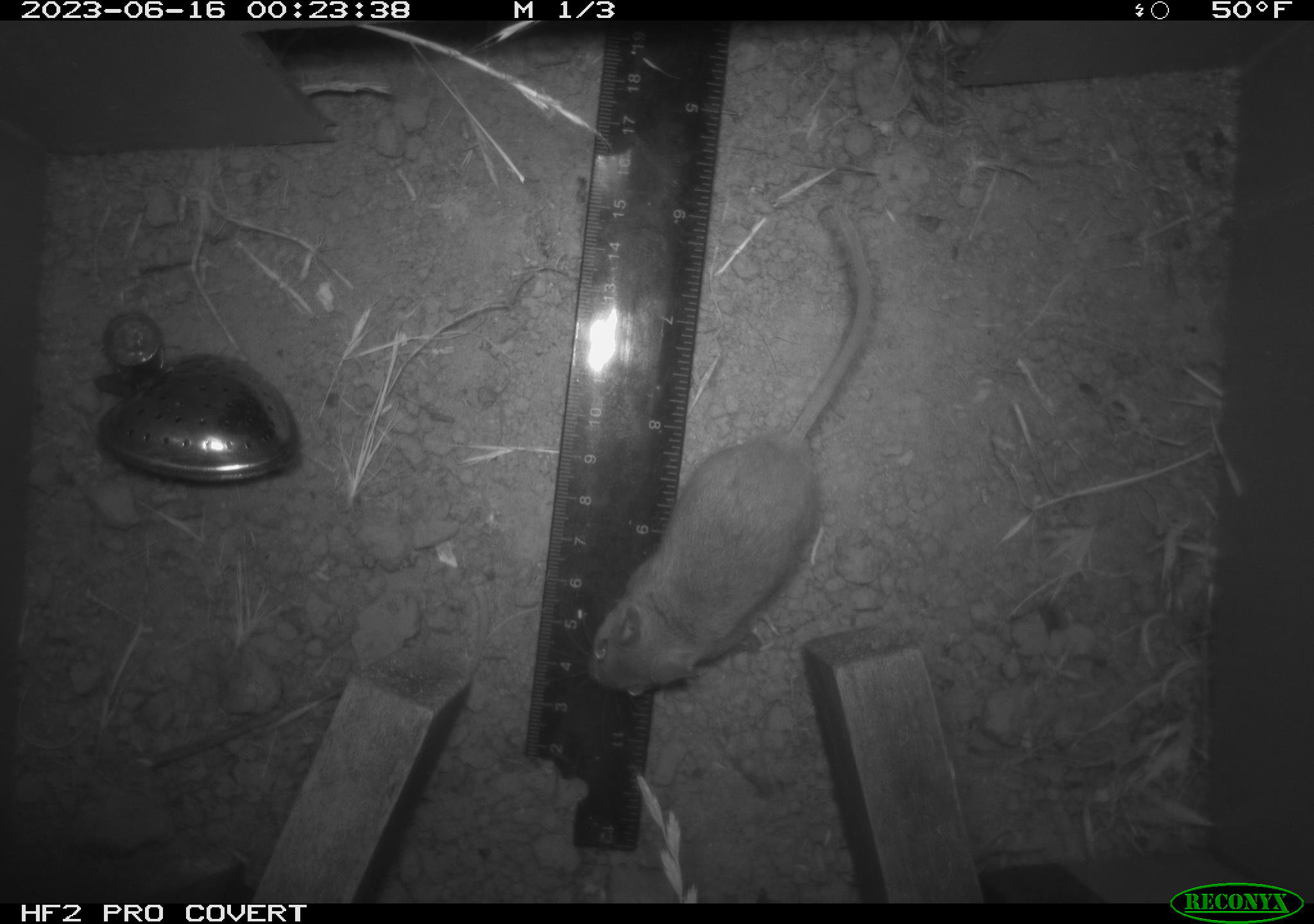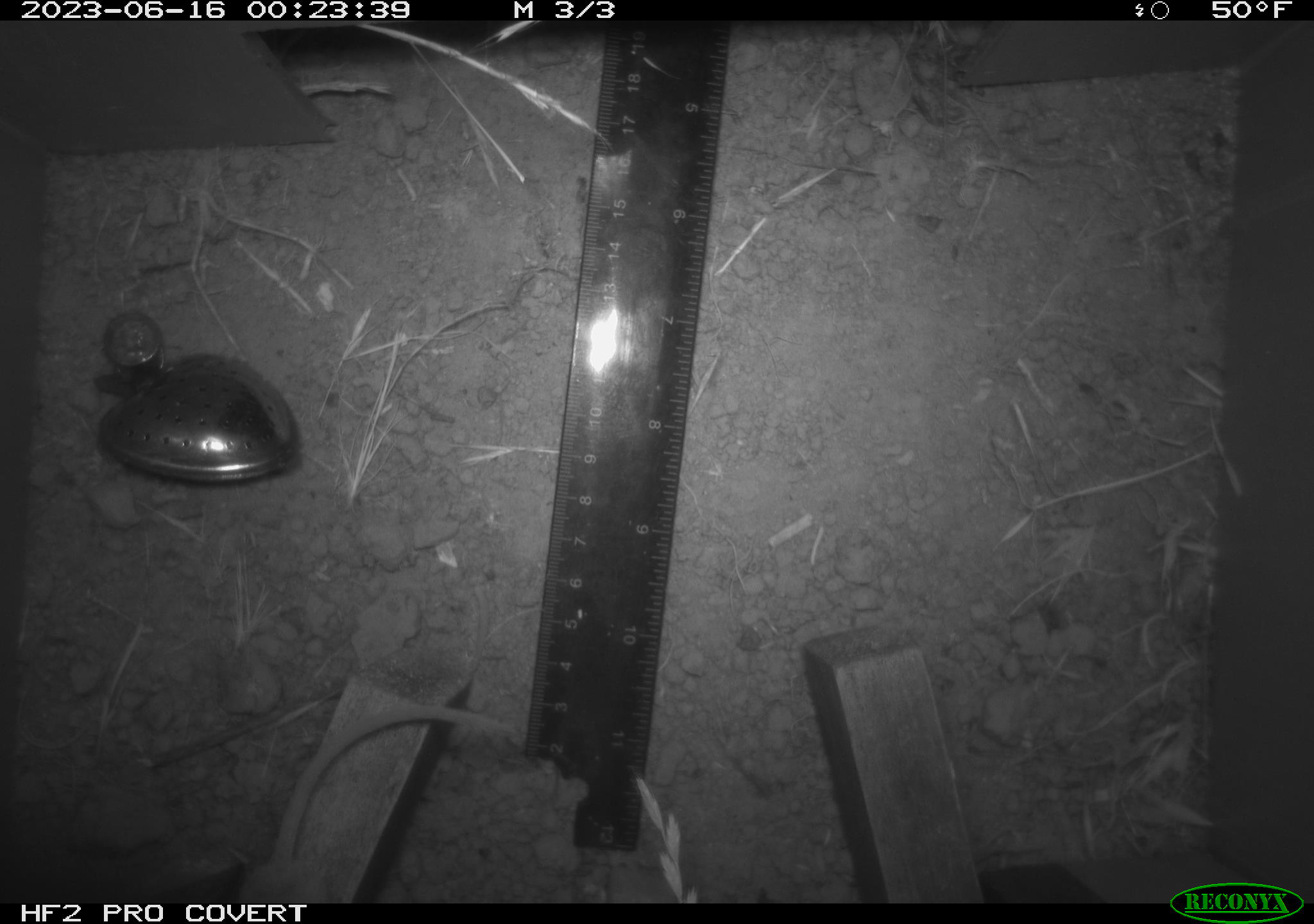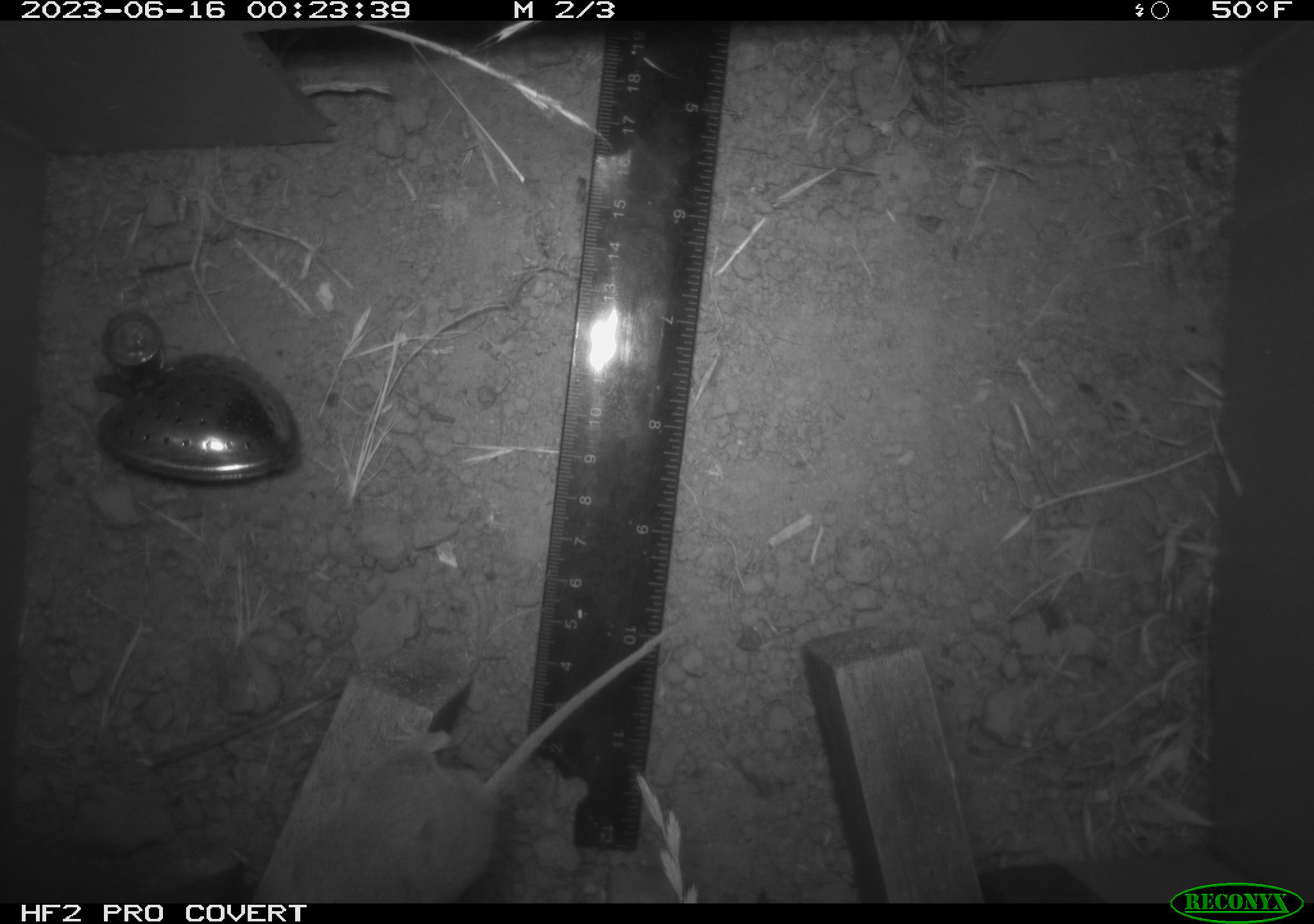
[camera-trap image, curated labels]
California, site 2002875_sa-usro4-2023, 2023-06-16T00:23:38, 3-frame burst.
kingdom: Animalia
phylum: Chordata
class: Mammalia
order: Rodentia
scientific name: Rodentia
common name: mouse species